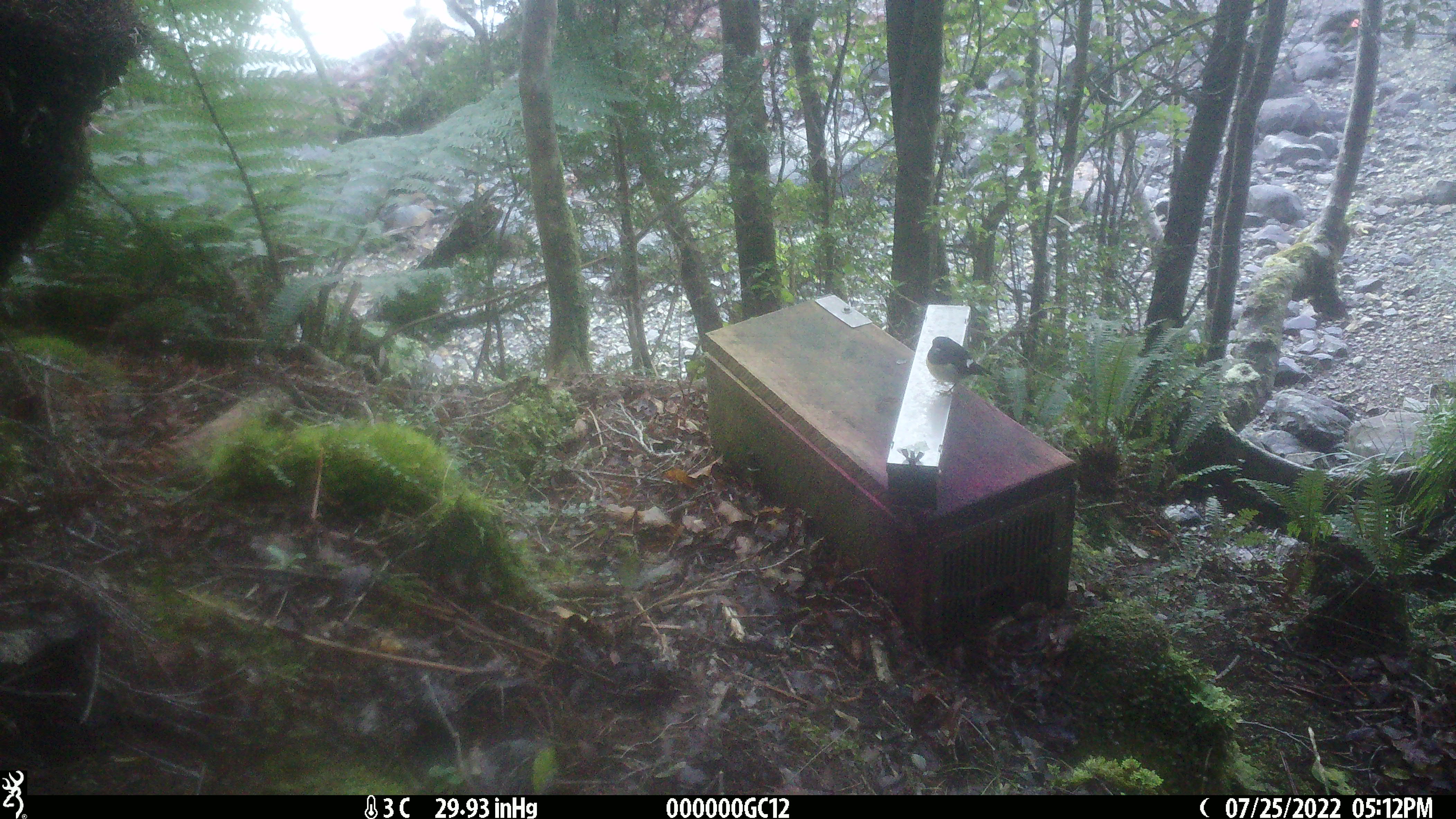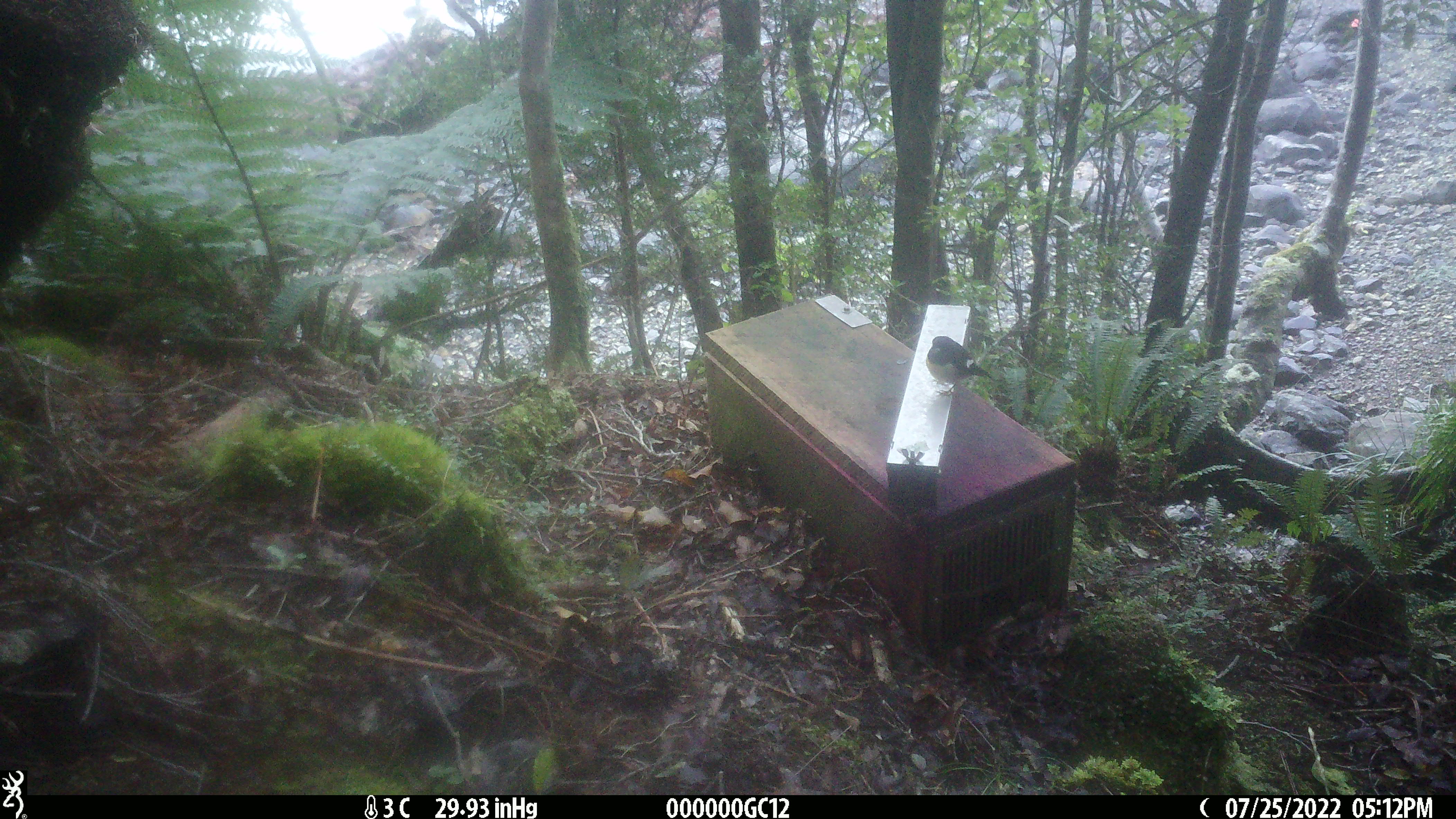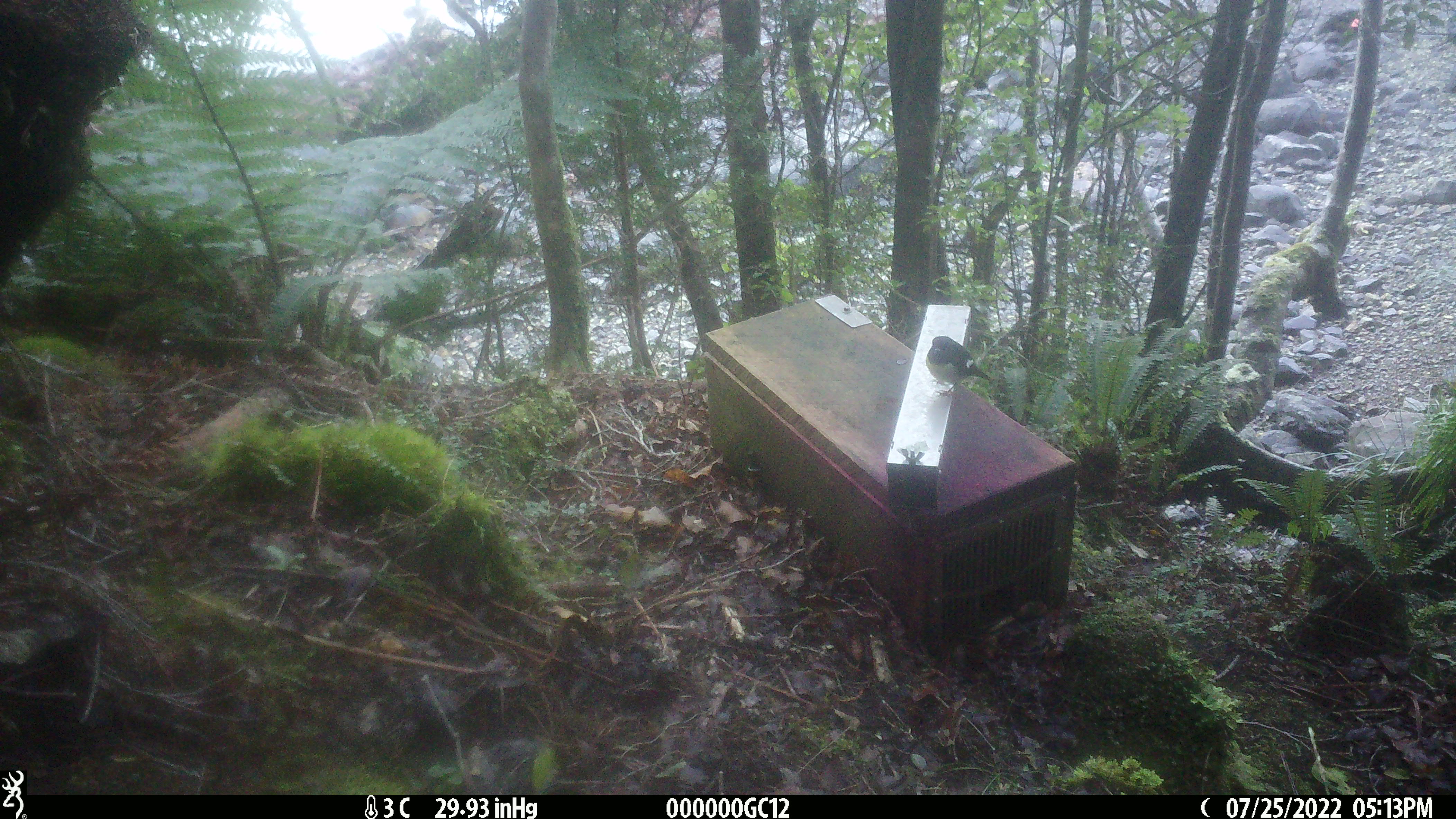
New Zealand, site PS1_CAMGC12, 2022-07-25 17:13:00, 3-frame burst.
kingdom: Animalia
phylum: Chordata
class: Aves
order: Passeriformes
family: Petroicidae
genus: Petroica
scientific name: Petroica macrocephala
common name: tomtit